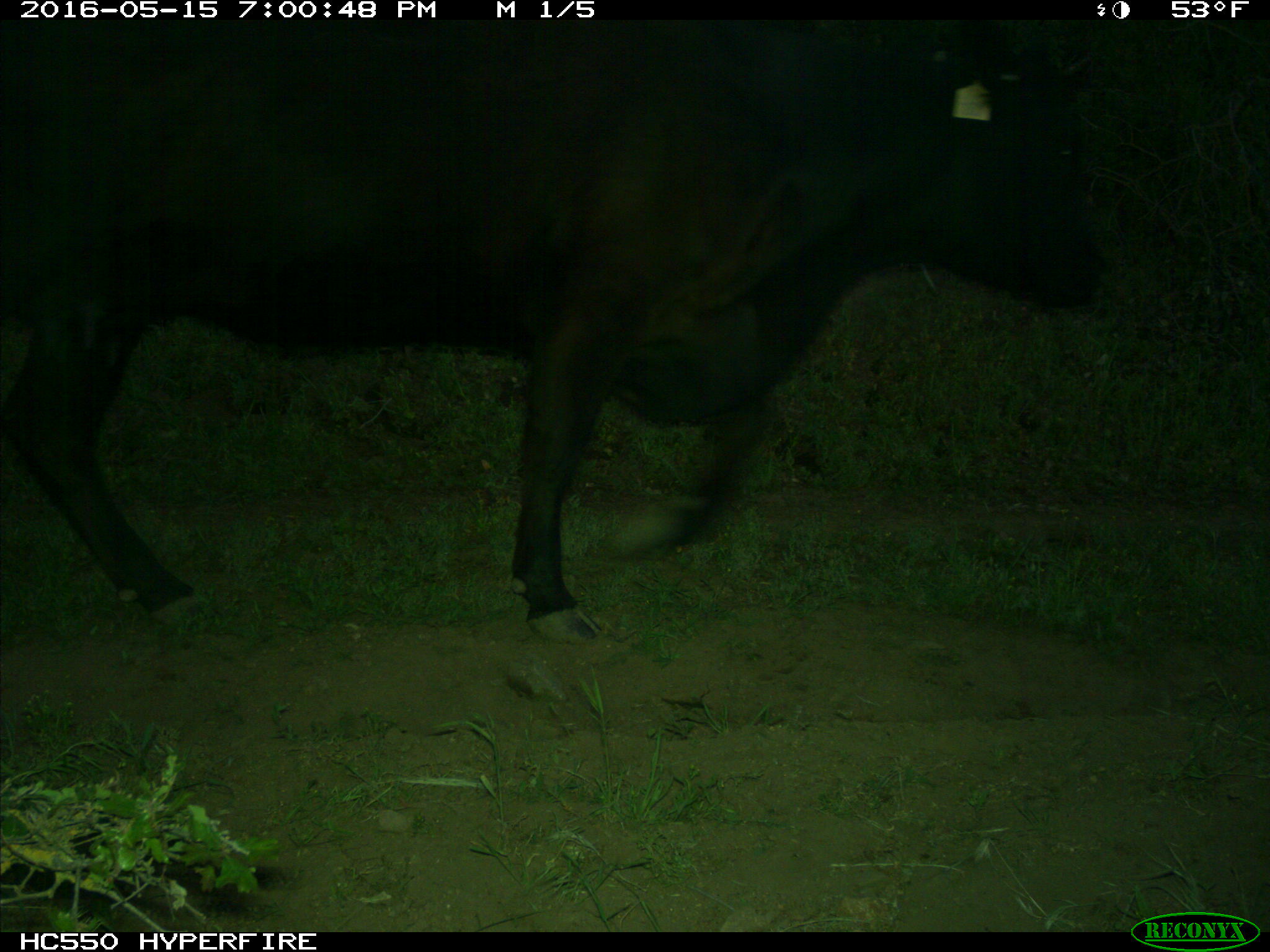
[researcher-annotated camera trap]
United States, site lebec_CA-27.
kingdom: Animalia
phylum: Chordata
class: Mammalia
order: Artiodactyla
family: Bovidae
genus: Bos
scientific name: Bos taurus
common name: domestic cow